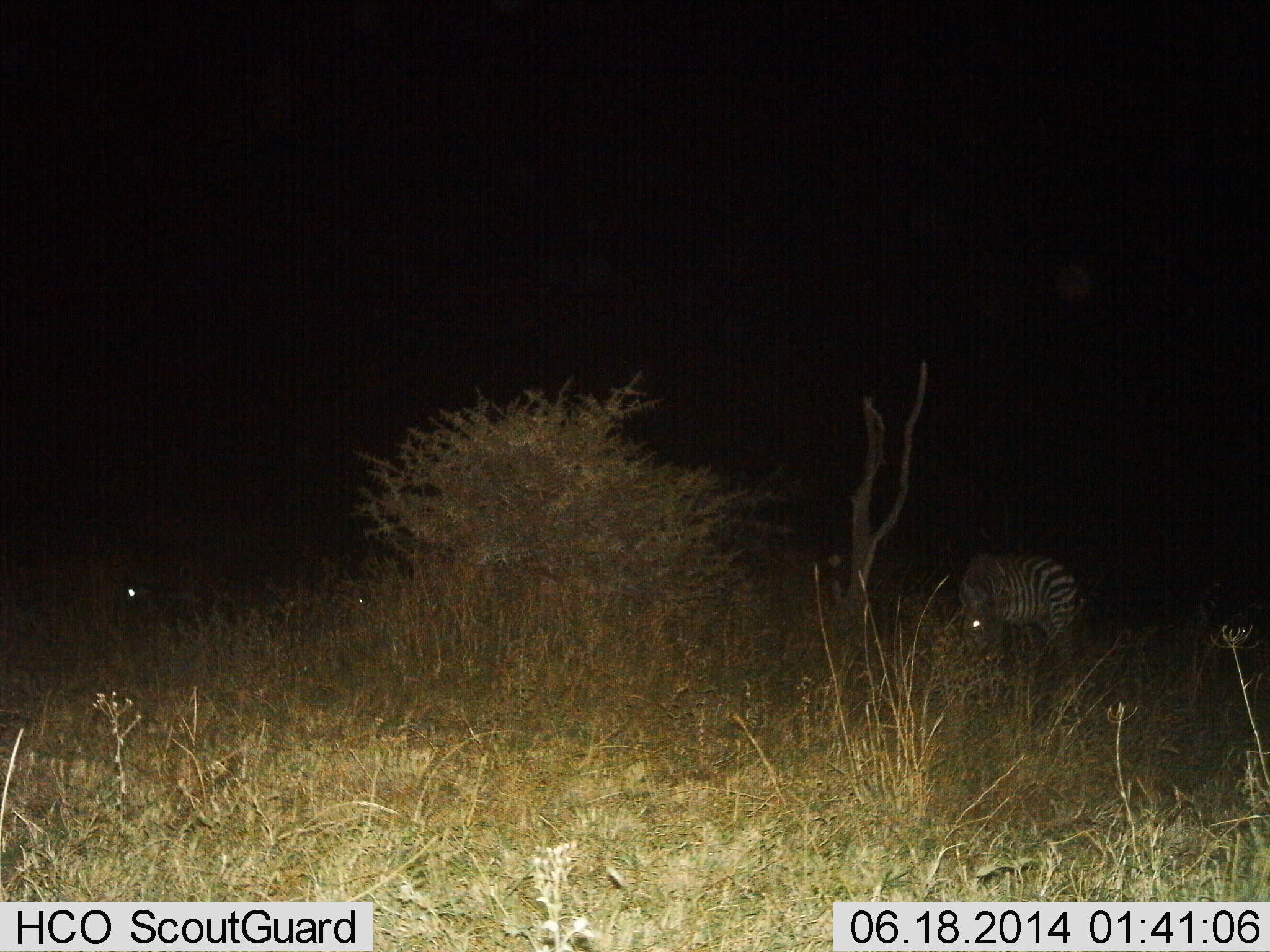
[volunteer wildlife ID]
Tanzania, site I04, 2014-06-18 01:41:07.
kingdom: Animalia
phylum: Chordata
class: Mammalia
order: Perissodactyla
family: Equidae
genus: Equus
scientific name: Equus quagga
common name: plains zebra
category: zebra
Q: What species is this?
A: Zebra (plains zebra) (Equus quagga).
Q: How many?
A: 1.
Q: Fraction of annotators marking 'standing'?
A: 70%.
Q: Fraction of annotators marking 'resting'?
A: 20%.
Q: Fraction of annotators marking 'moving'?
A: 0%.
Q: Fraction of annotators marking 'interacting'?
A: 0%.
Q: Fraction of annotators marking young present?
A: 0%.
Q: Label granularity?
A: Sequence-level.